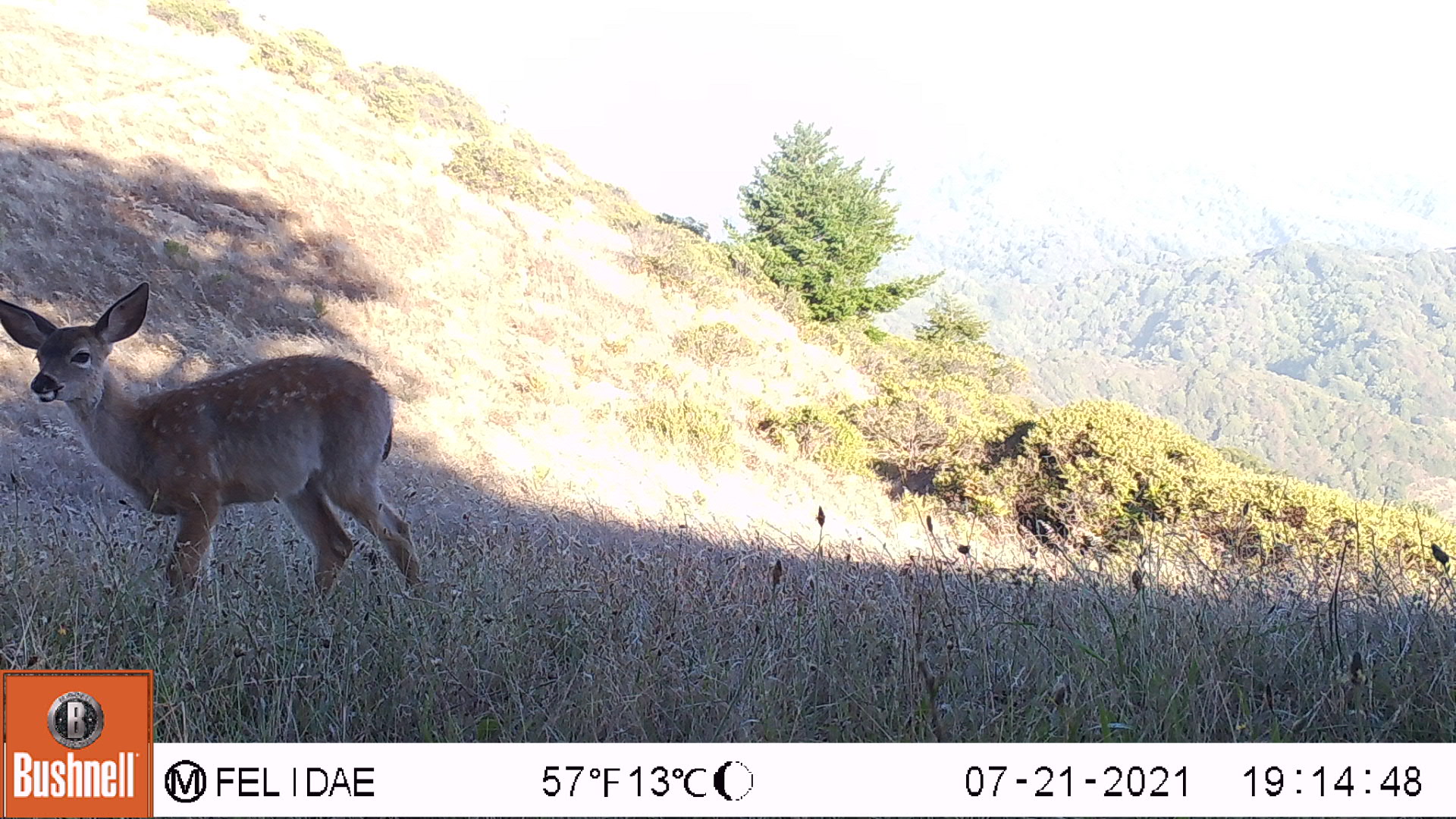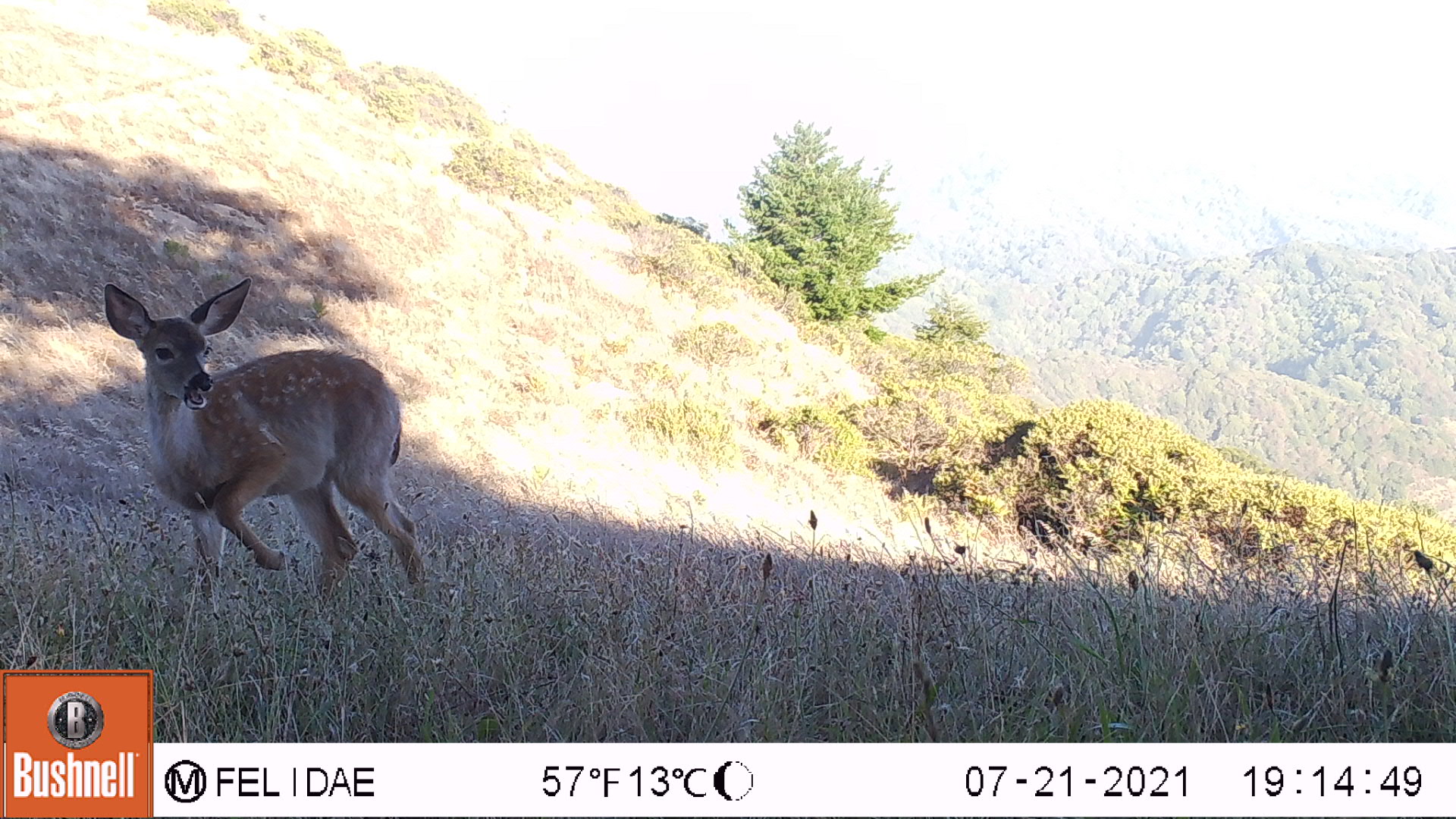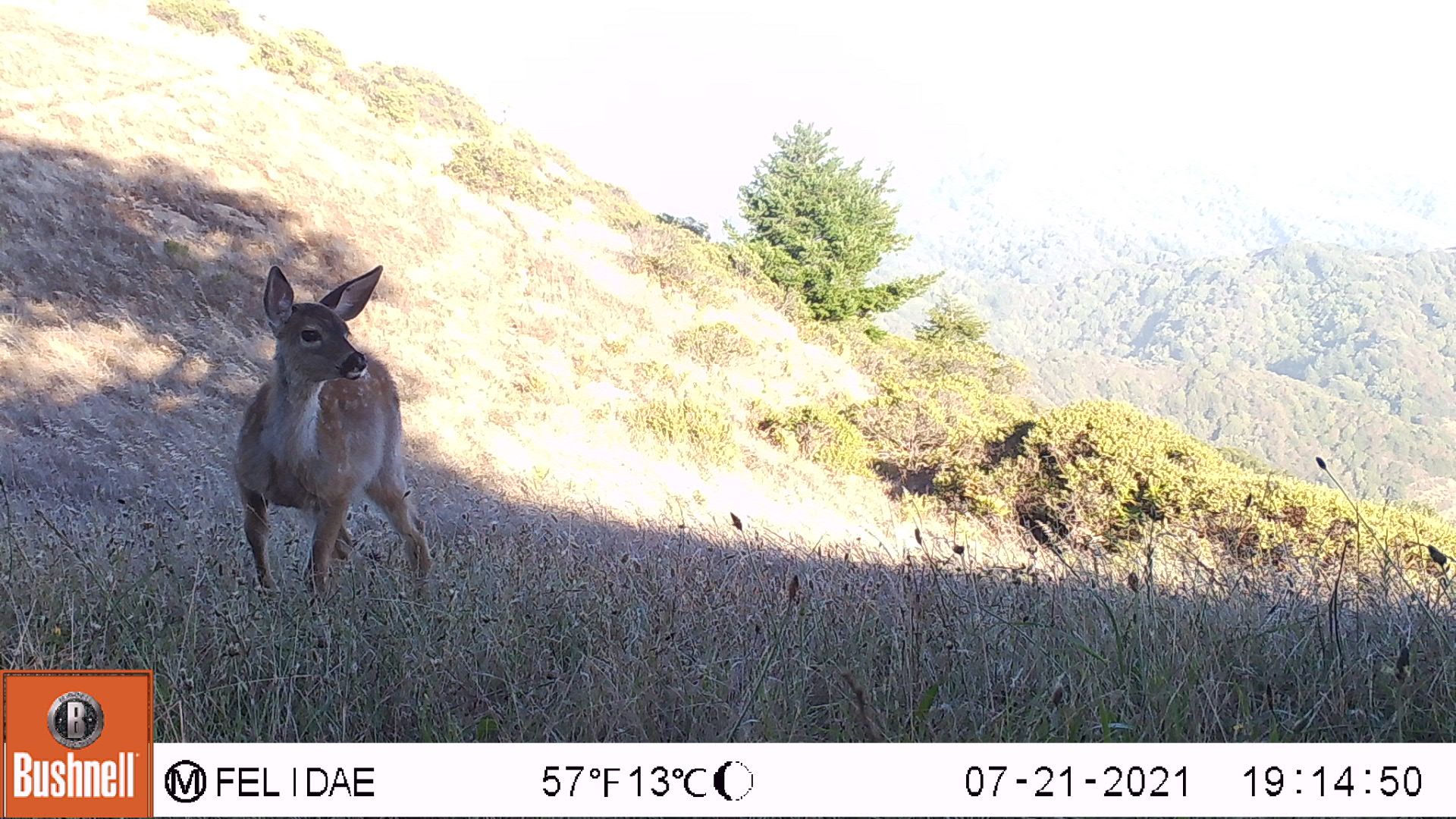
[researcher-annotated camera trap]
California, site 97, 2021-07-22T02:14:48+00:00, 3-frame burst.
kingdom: Animalia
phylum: Chordata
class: Mammalia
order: Artiodactyla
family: Cervidae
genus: Odocoileus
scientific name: Odocoileus hemionus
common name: mule deer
Mule deer (Odocoileus hemionus).